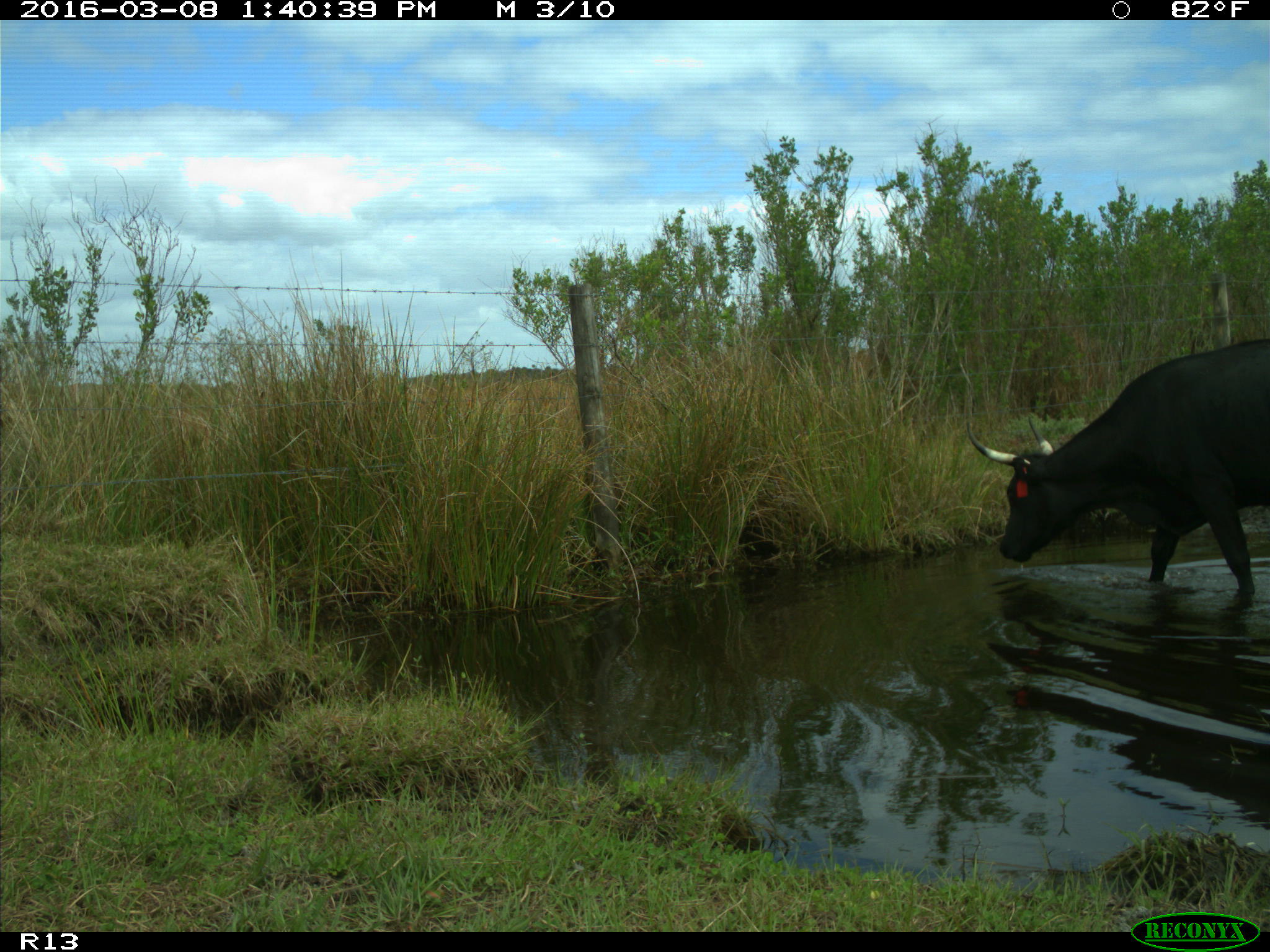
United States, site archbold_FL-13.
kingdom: Animalia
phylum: Chordata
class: Mammalia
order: Artiodactyla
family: Bovidae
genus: Bos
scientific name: Bos taurus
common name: domestic cow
Bos taurus (domestic cow).